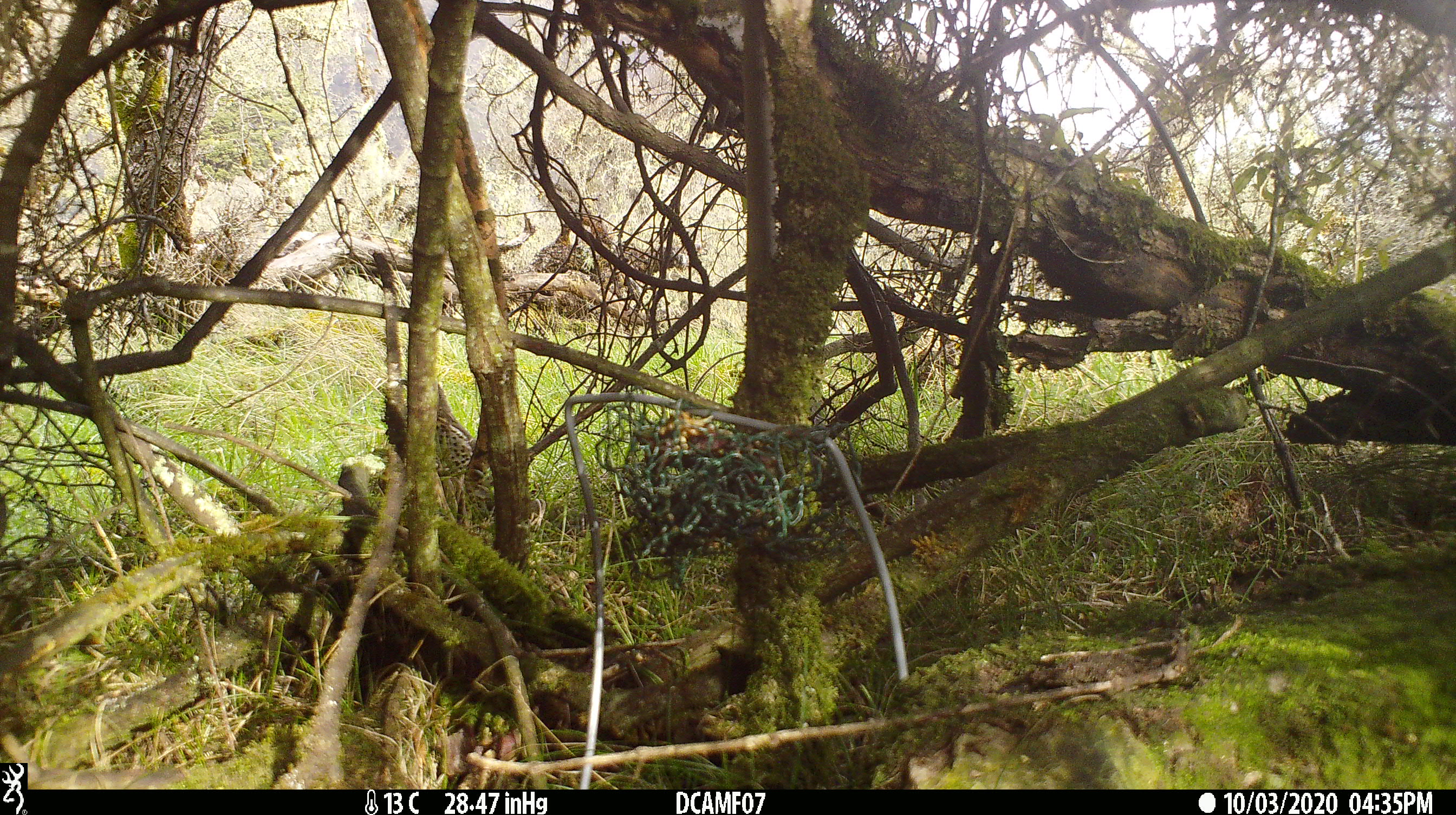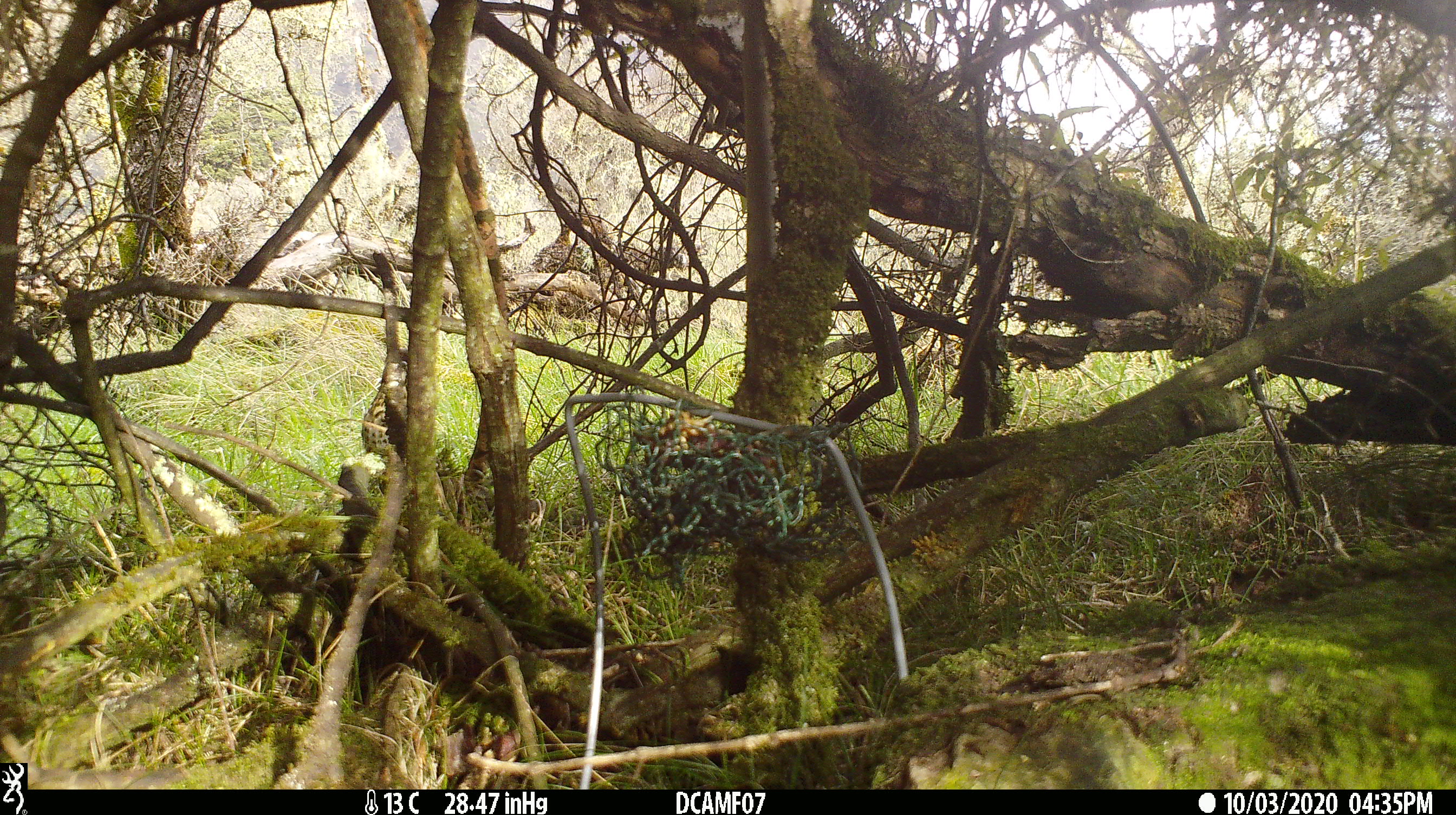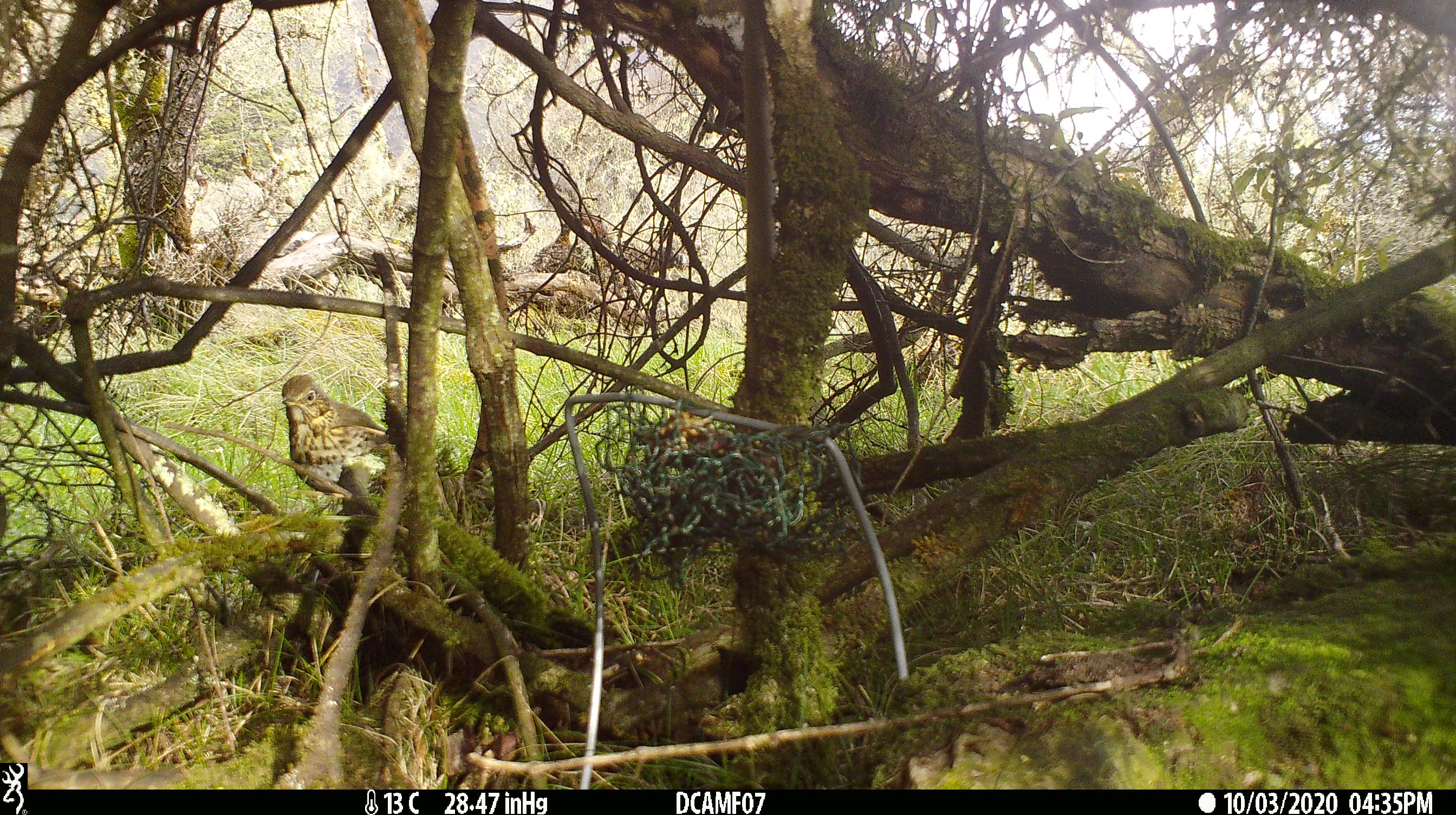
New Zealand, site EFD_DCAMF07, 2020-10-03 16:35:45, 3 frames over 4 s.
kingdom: Animalia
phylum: Chordata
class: Aves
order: Passeriformes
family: Turdidae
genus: Turdus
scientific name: Turdus philomelos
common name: song thrush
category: thrush